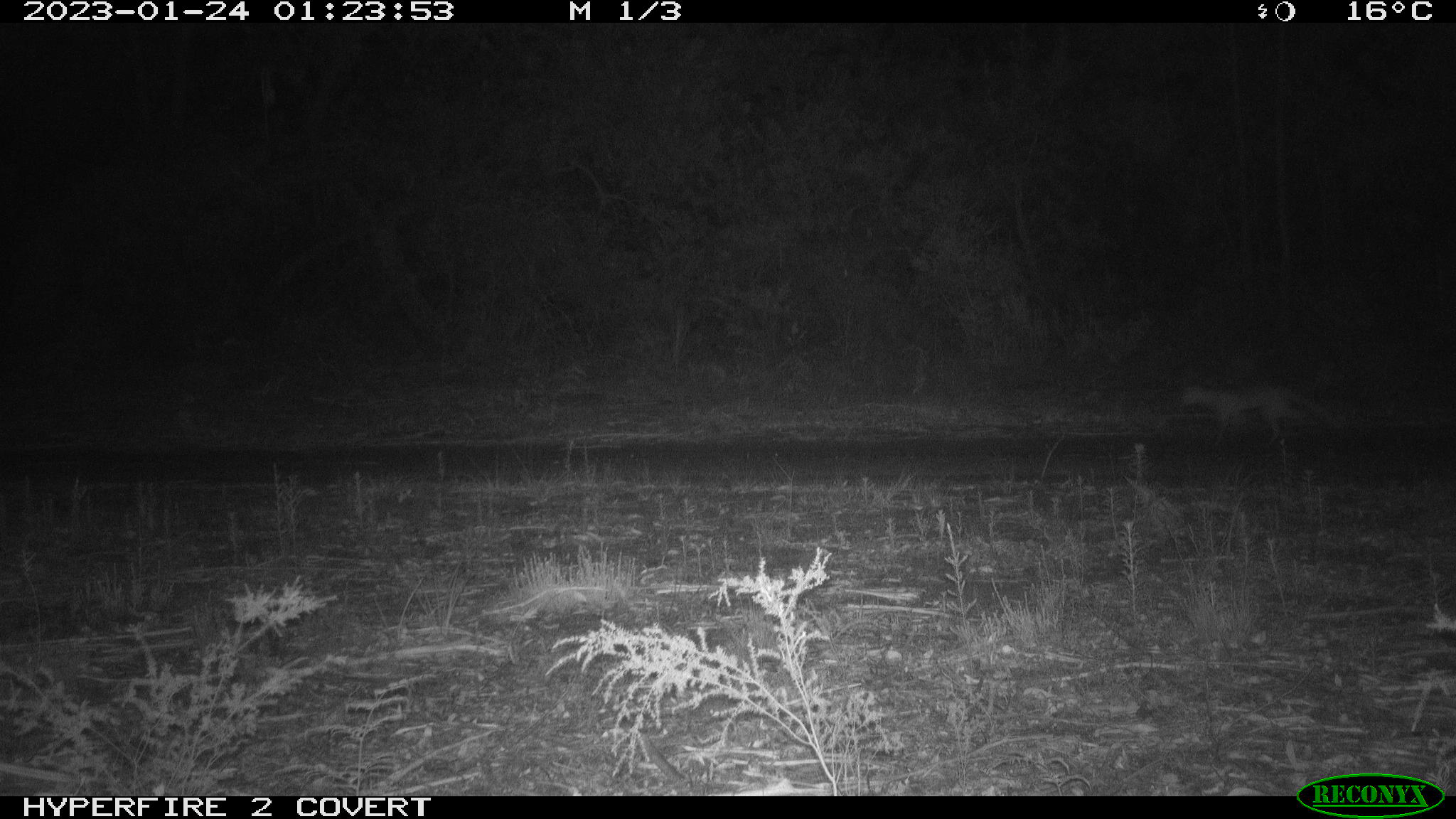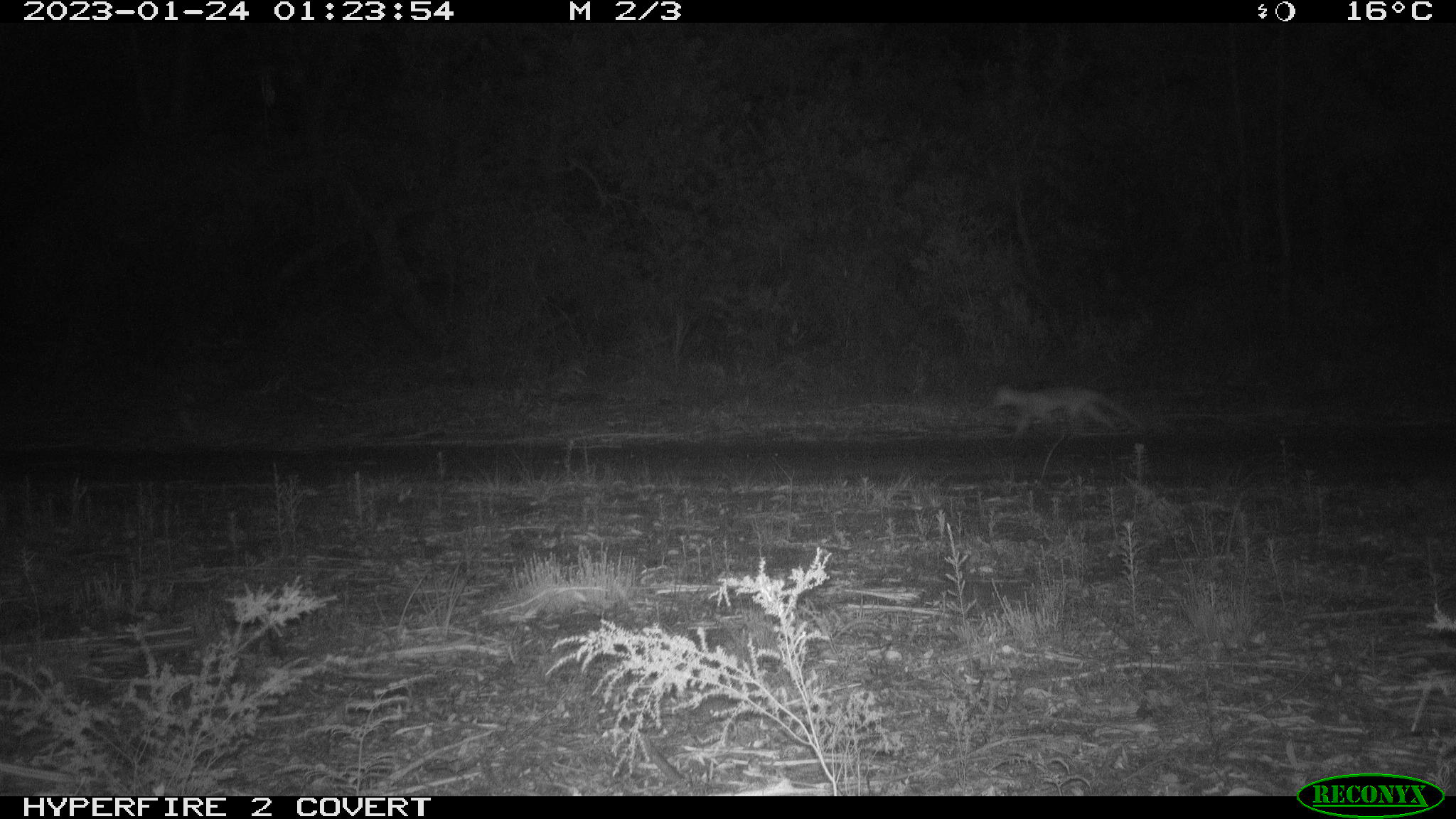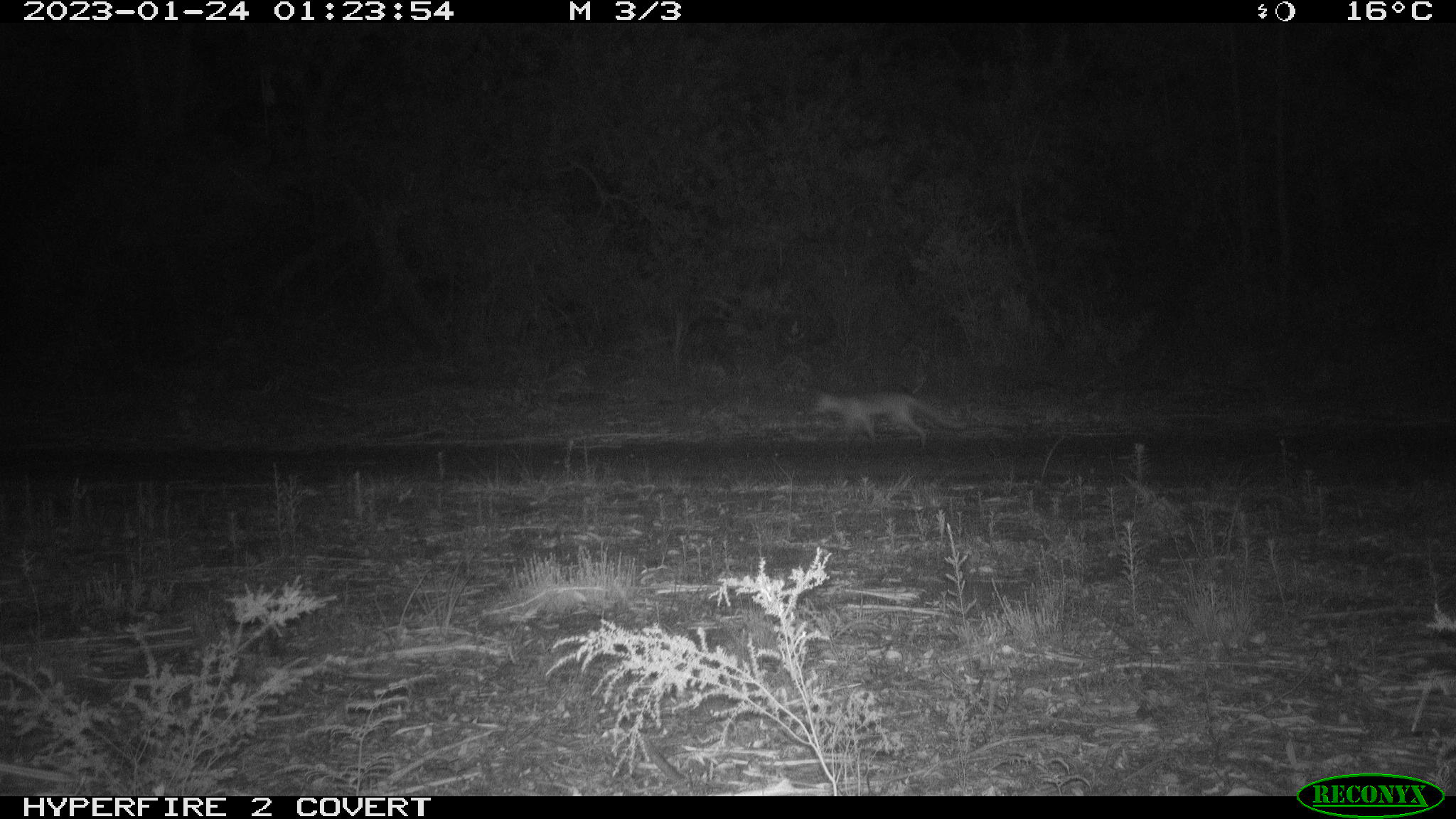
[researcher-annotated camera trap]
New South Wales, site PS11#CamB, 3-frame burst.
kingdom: Animalia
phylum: Chordata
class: Mammalia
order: Carnivora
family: Canidae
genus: Vulpes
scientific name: Vulpes vulpes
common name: red fox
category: fox